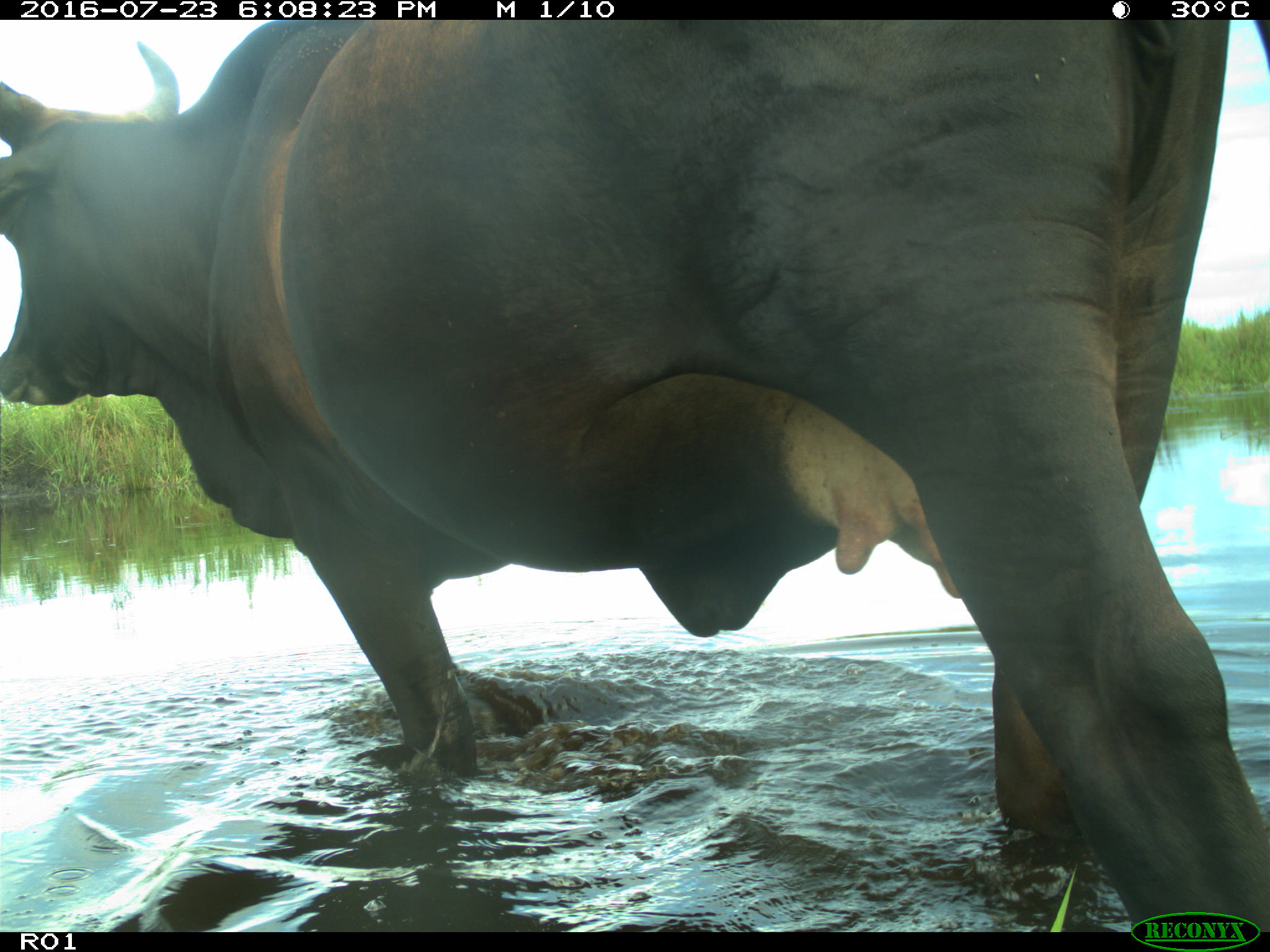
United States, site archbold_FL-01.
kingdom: Animalia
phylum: Chordata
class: Mammalia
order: Artiodactyla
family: Bovidae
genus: Bos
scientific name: Bos taurus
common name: domestic cow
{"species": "Bos taurus (domestic cow)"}